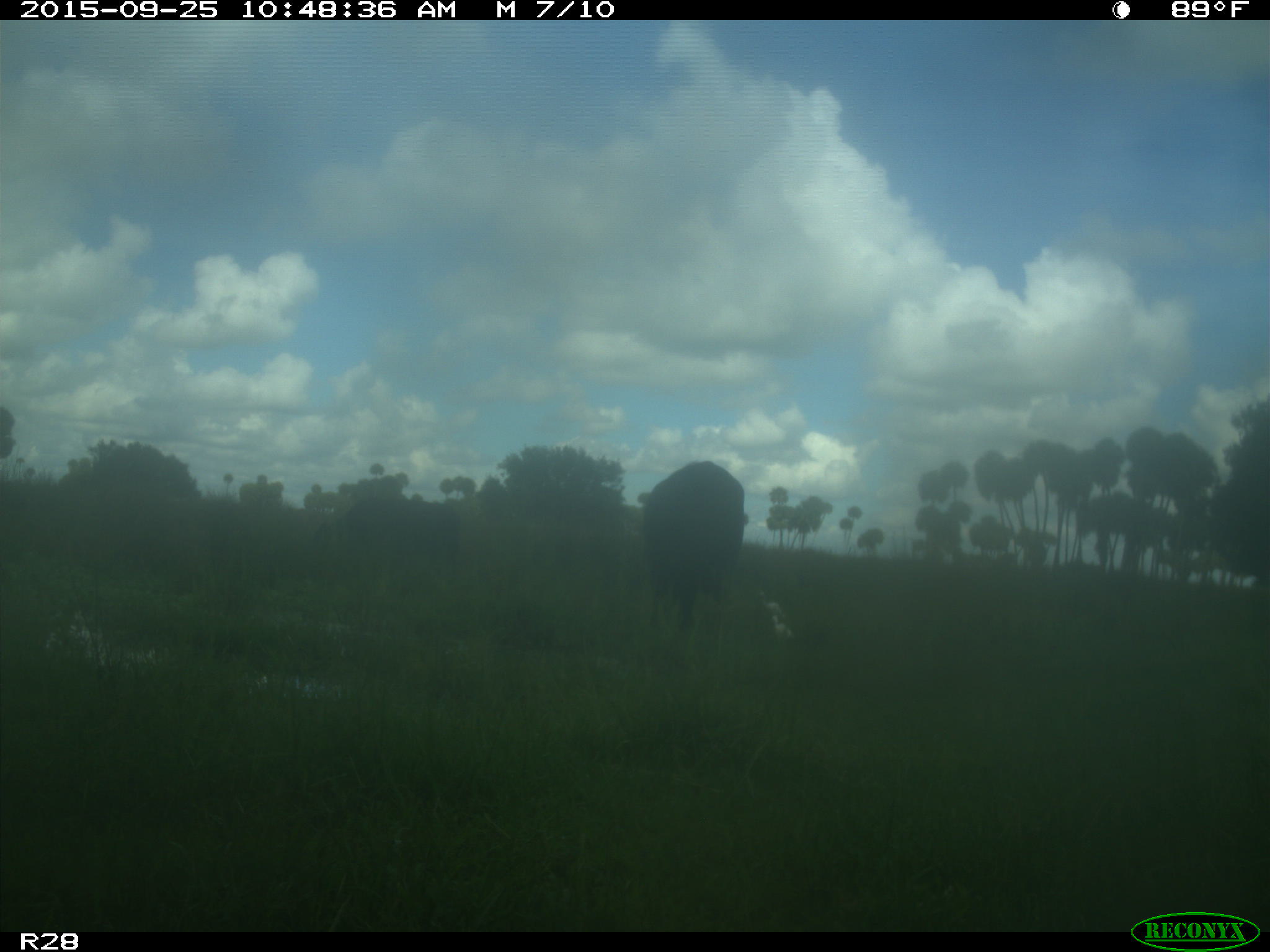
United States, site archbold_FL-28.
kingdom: Animalia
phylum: Chordata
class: Mammalia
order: Artiodactyla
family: Bovidae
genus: Bos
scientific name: Bos taurus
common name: domestic cow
Bos taurus (domestic cow).